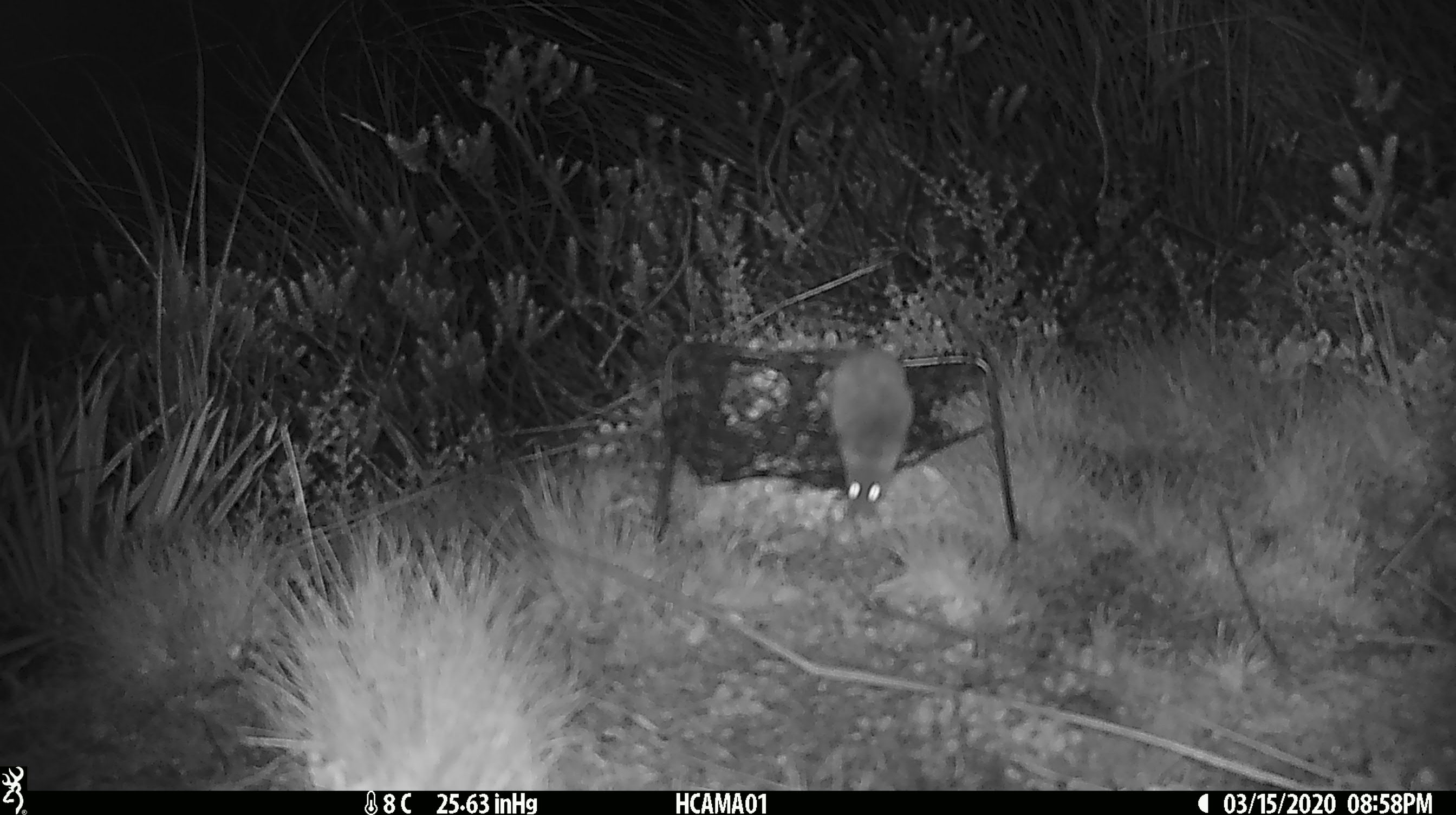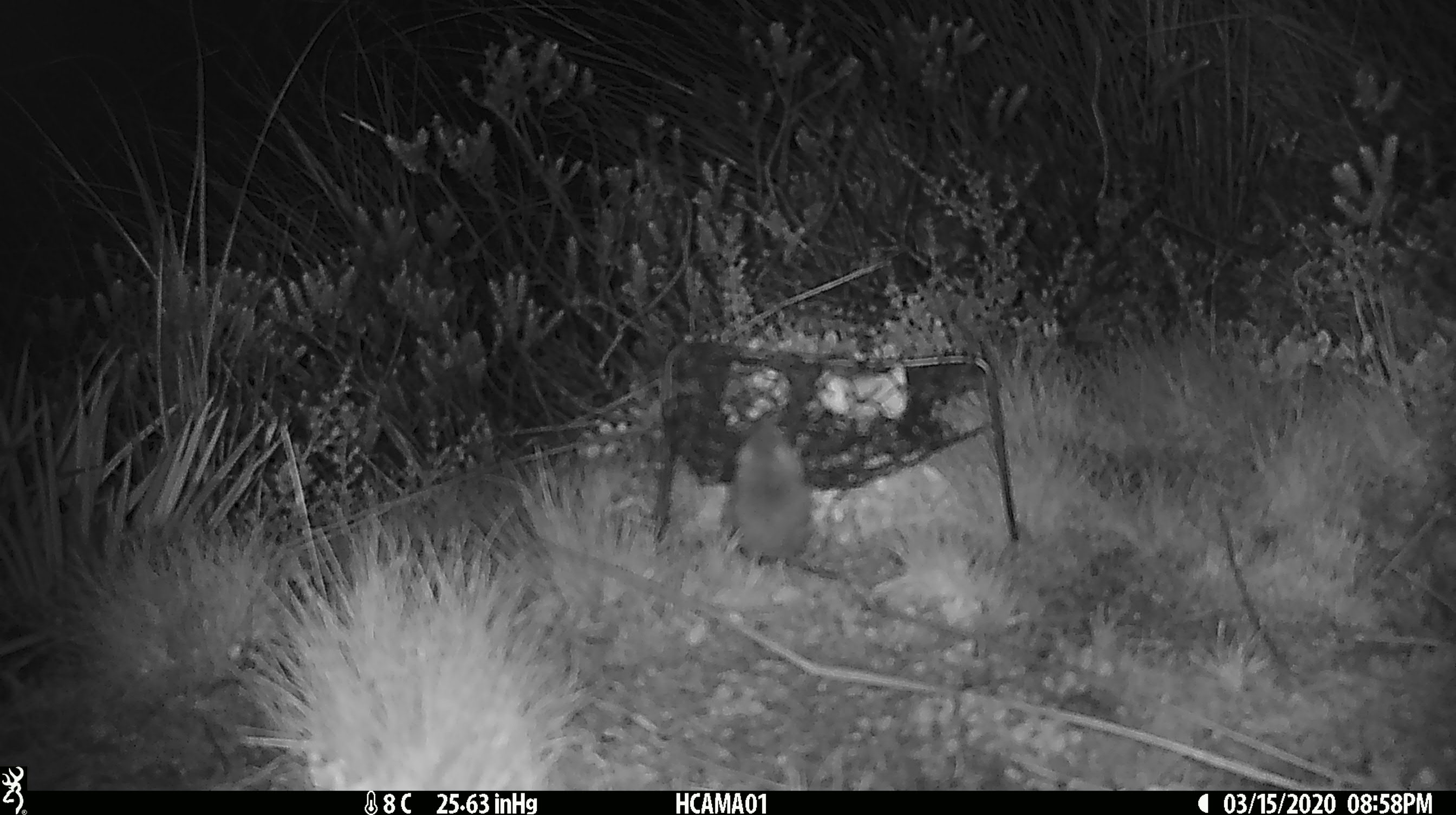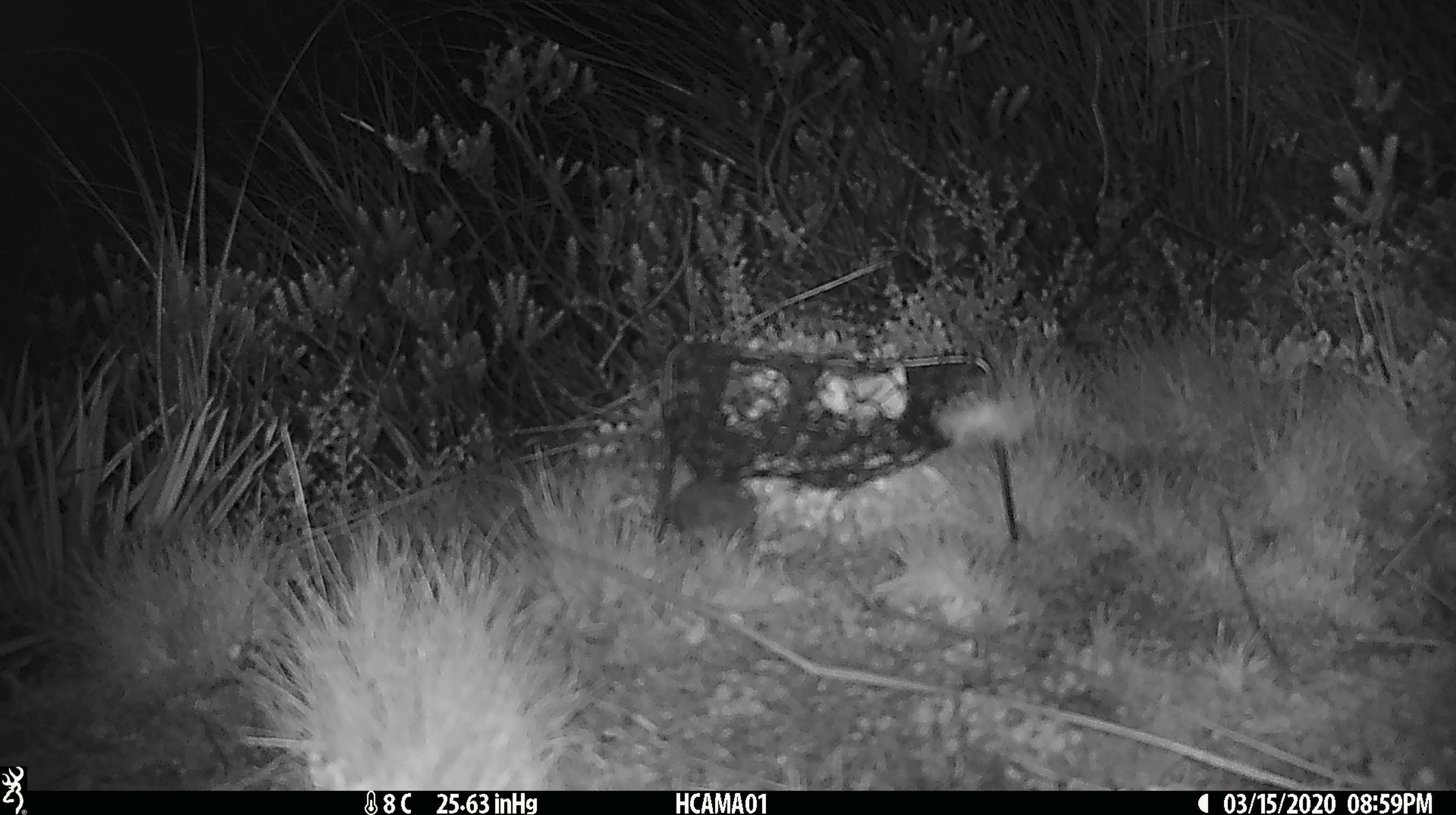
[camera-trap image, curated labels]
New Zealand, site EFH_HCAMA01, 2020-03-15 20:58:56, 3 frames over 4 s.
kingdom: Animalia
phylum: Chordata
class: Mammalia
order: Rodentia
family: Muridae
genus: Mus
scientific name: Mus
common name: mouse